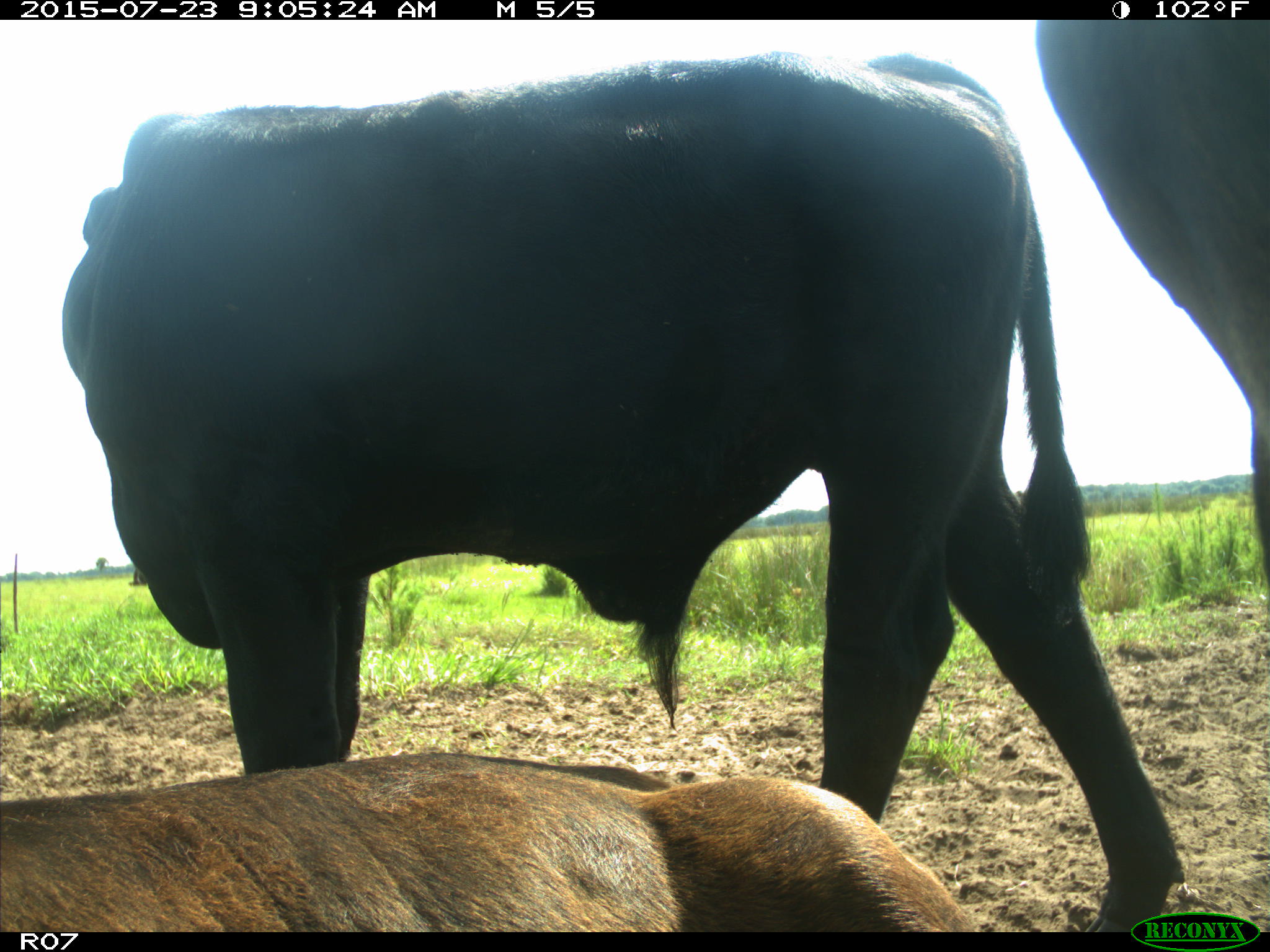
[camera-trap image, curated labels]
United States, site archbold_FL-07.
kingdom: Animalia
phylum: Chordata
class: Mammalia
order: Artiodactyla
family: Bovidae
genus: Bos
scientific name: Bos taurus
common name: domestic cow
Bos taurus (domestic cow).